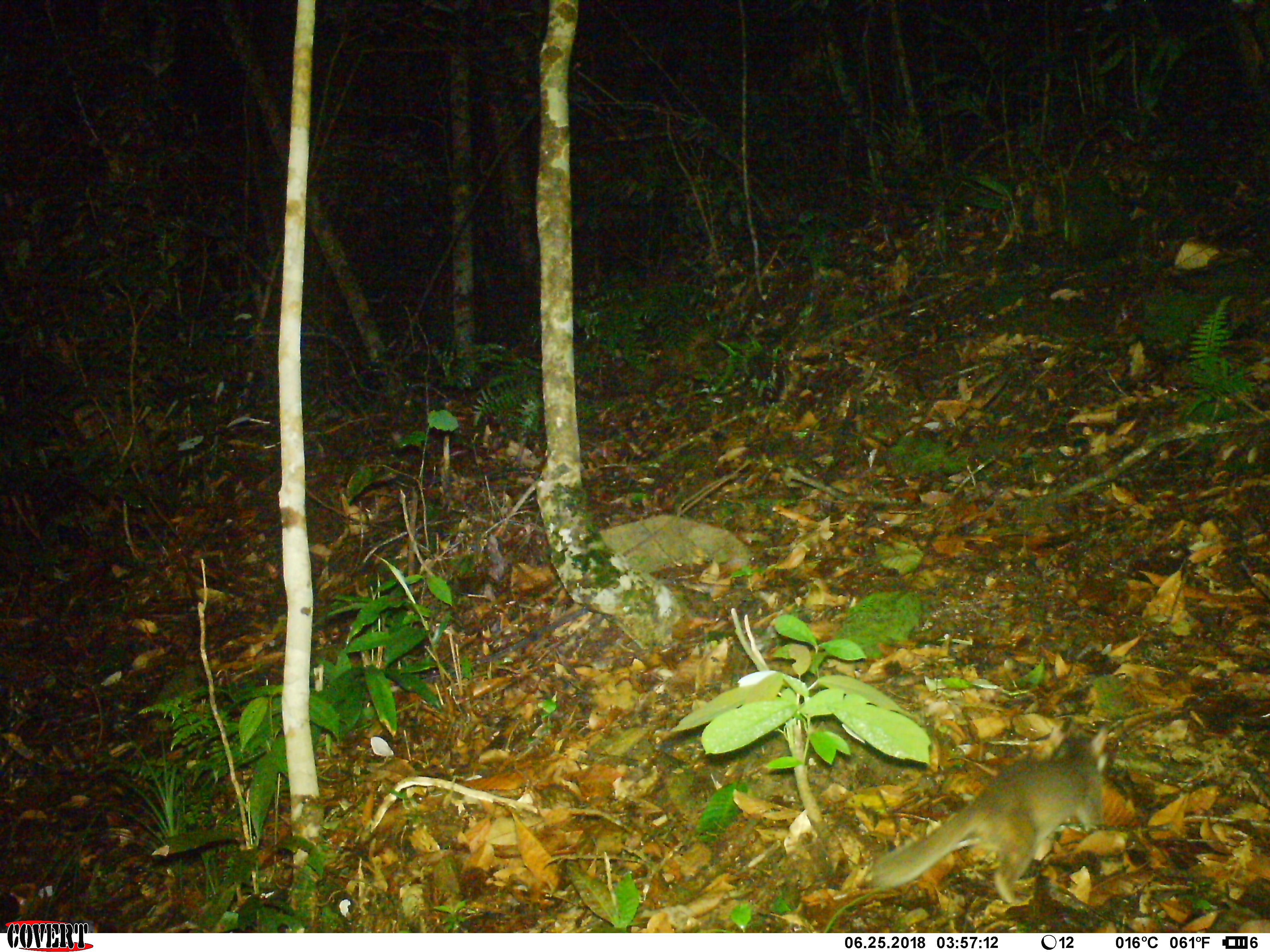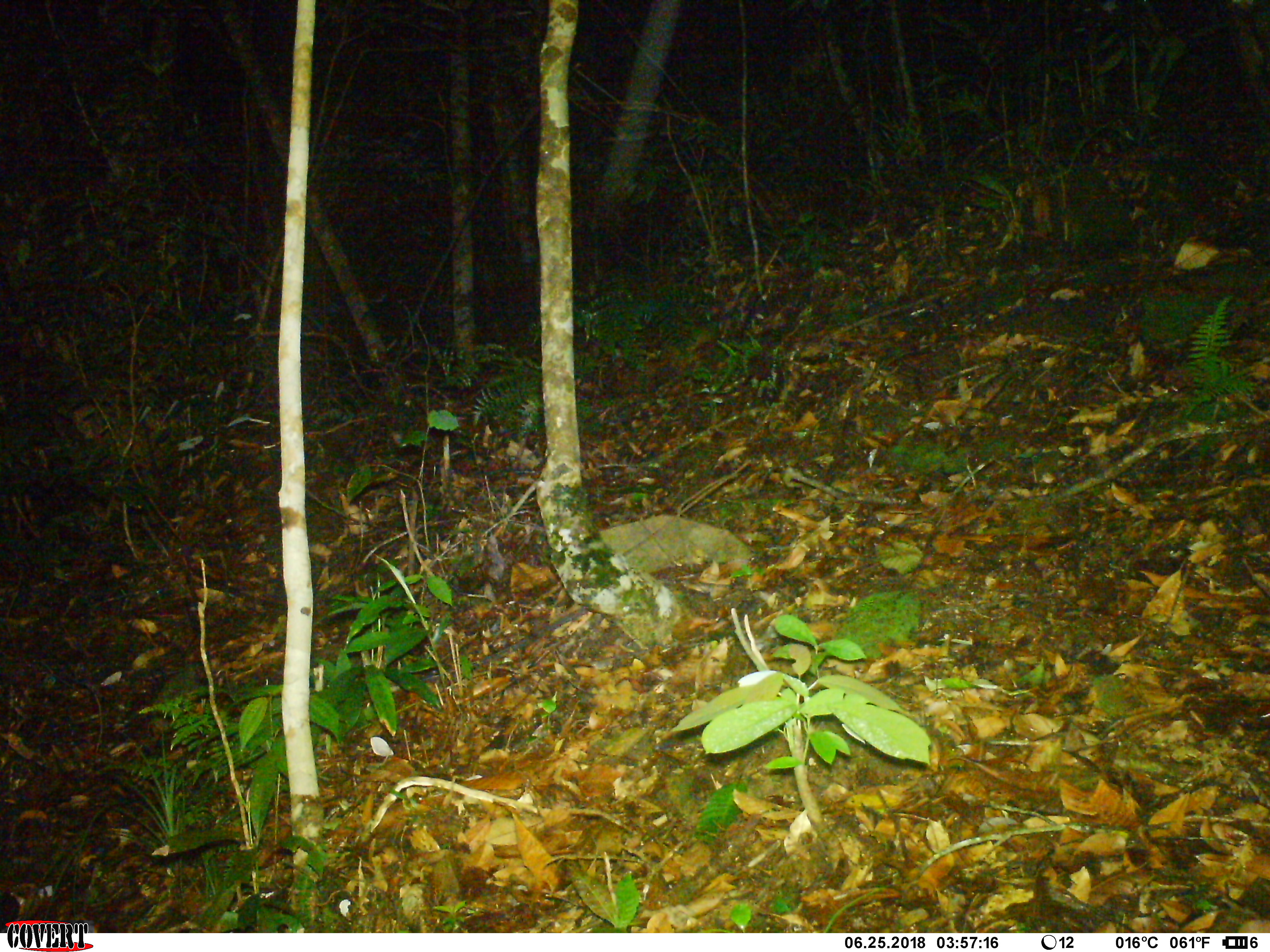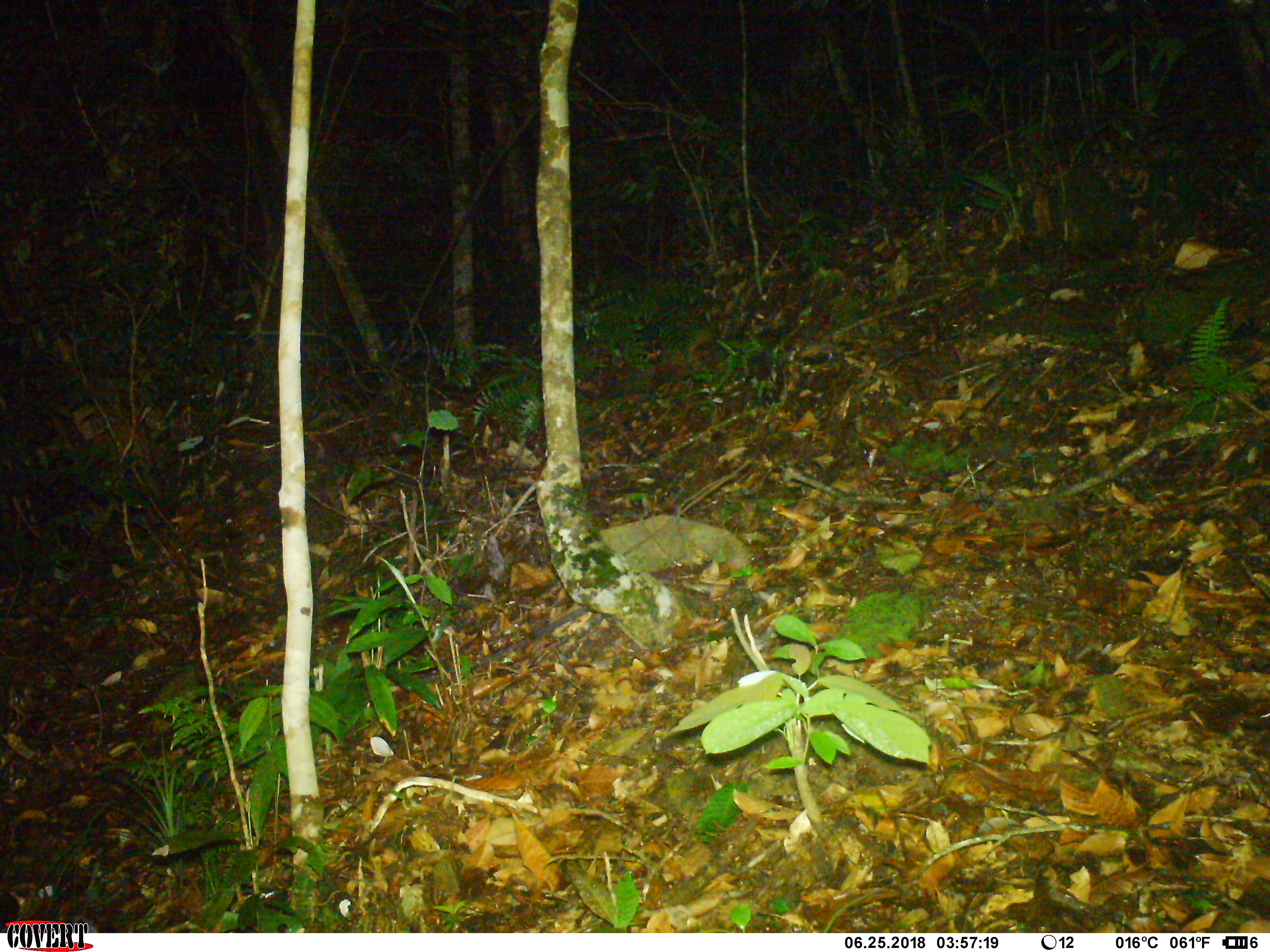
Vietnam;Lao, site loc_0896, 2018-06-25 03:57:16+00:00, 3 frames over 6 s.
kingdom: Animalia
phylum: Chordata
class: Mammalia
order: Carnivora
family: Mustelidae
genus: Melogale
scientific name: Melogale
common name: ferret badger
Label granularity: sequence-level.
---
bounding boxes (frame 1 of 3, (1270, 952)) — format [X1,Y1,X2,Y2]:
ferret badger: [862,720,1111,906]